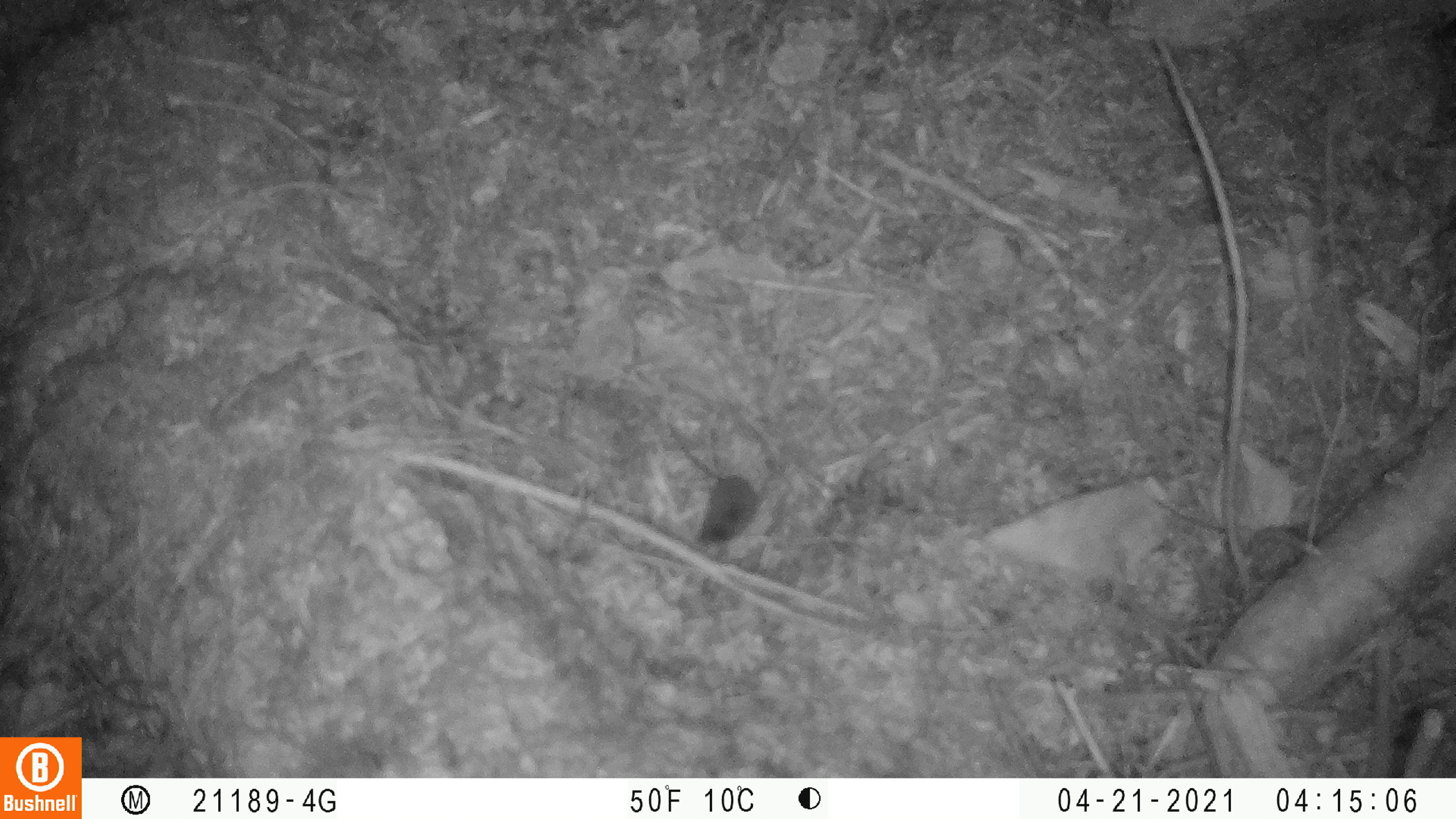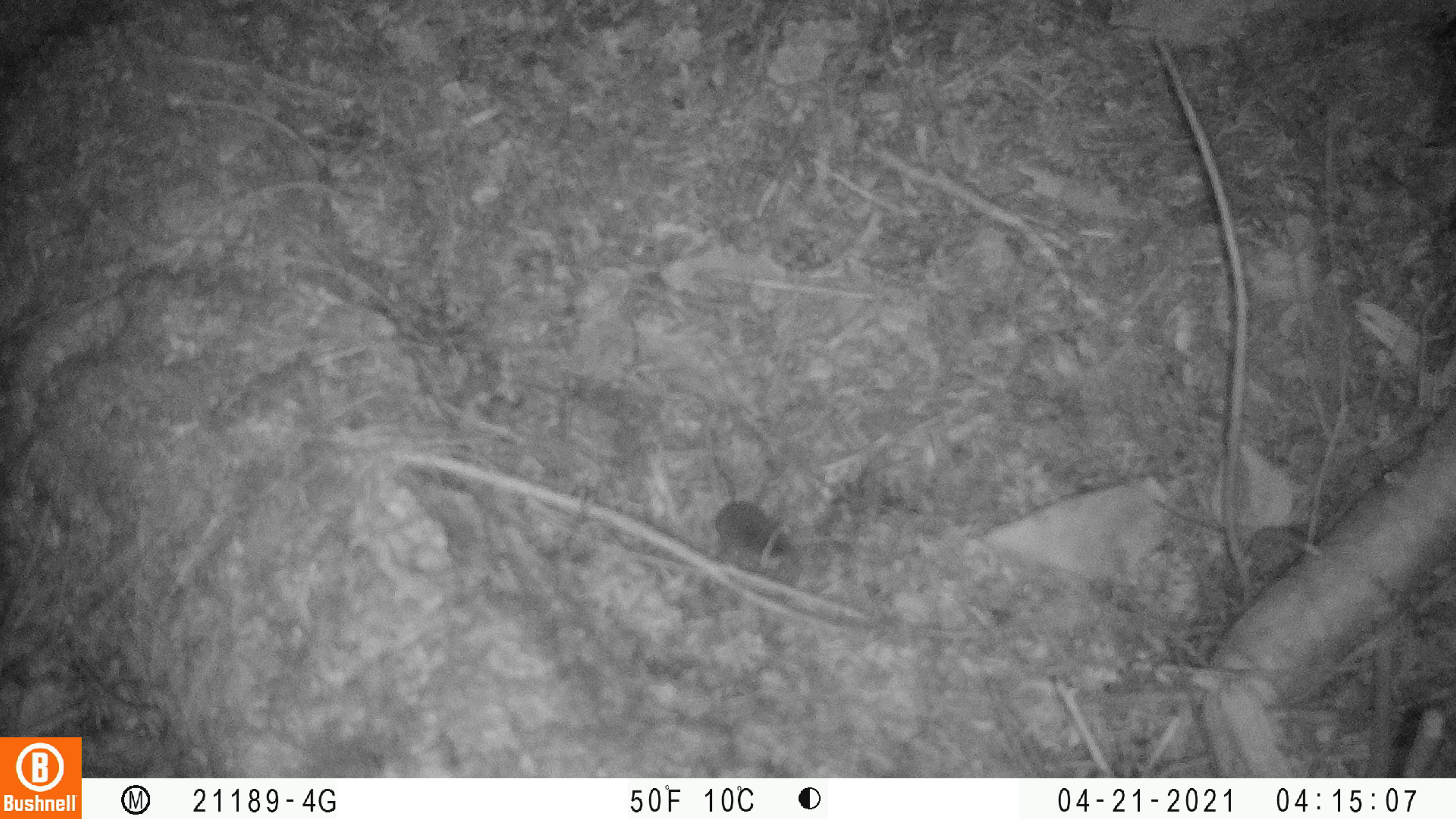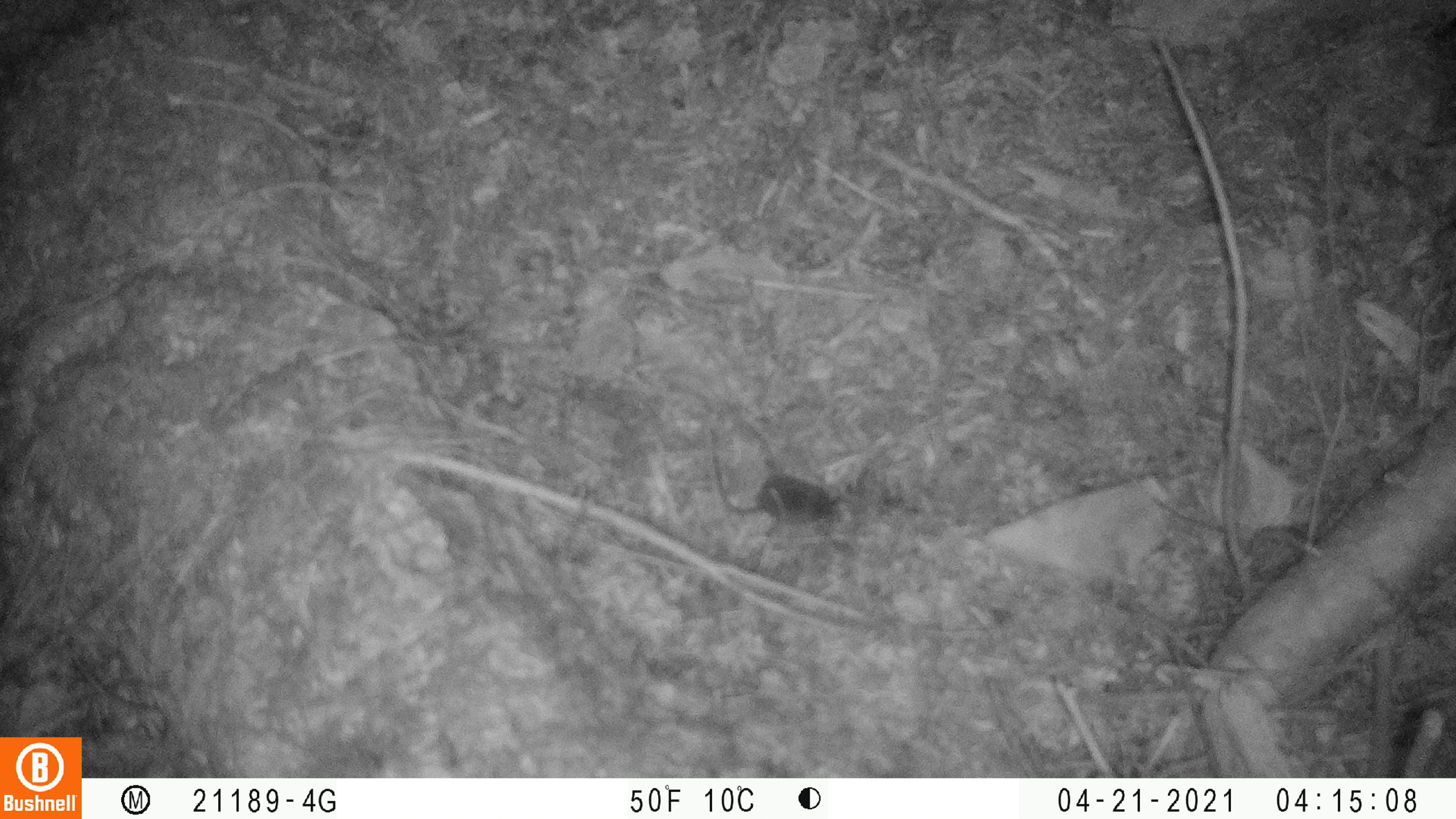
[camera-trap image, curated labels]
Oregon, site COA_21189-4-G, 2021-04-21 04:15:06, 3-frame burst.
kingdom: Animalia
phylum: Chordata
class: Mammalia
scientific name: Mammalia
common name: small mammal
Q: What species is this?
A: Small mammal (Mammalia).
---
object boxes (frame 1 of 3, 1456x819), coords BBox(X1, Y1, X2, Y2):
small mammal: BBox(667, 420, 762, 549)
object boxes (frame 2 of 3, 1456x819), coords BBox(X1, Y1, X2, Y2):
small mammal: BBox(707, 455, 799, 566)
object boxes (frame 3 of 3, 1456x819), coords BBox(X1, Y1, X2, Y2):
small mammal: BBox(708, 427, 845, 531)